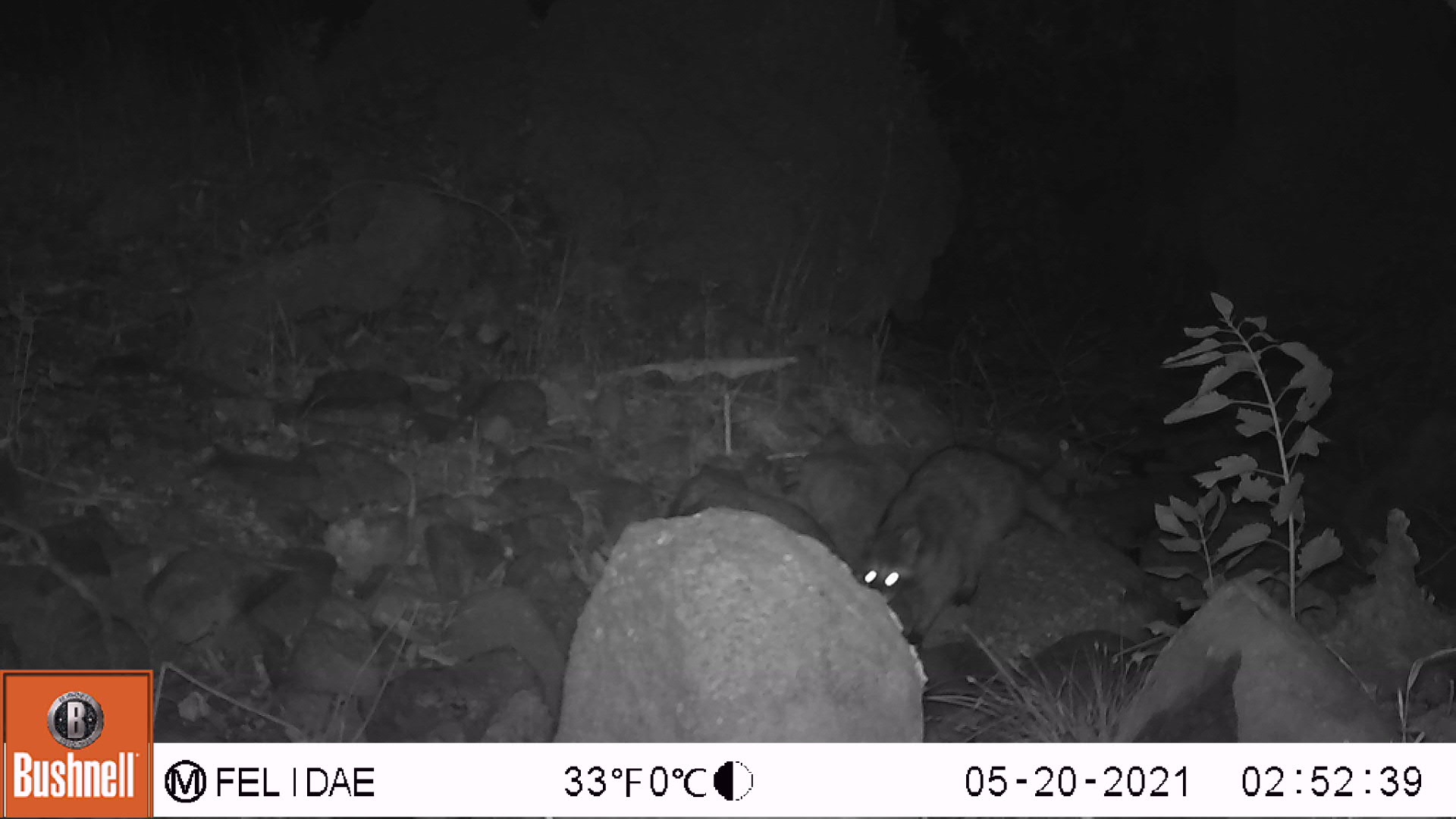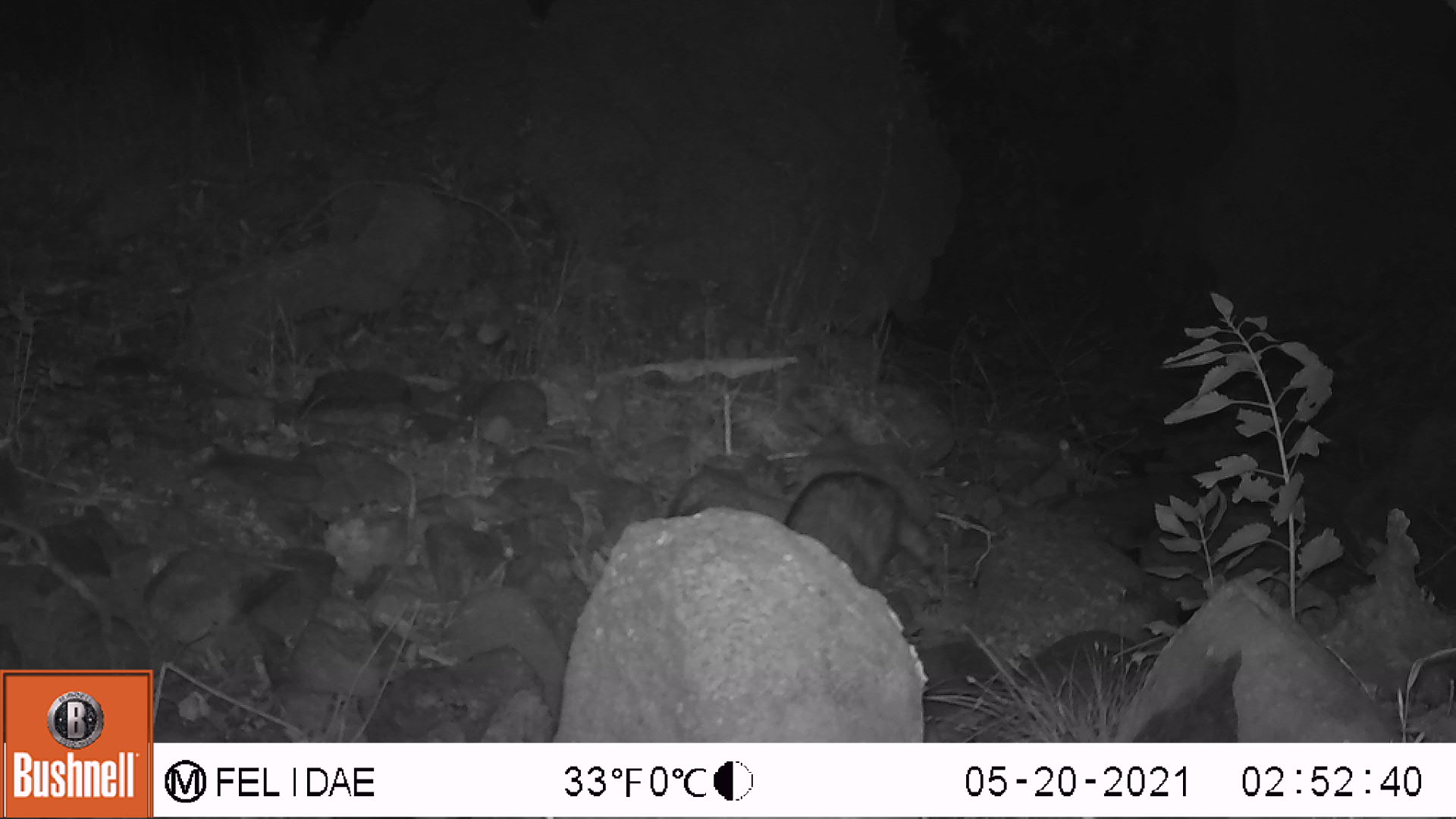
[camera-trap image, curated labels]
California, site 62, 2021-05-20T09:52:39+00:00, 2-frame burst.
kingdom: Animalia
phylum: Chordata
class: Mammalia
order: Carnivora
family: Procyonidae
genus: Procyon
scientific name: Procyon lotor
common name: raccoon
Raccoon (Procyon lotor).